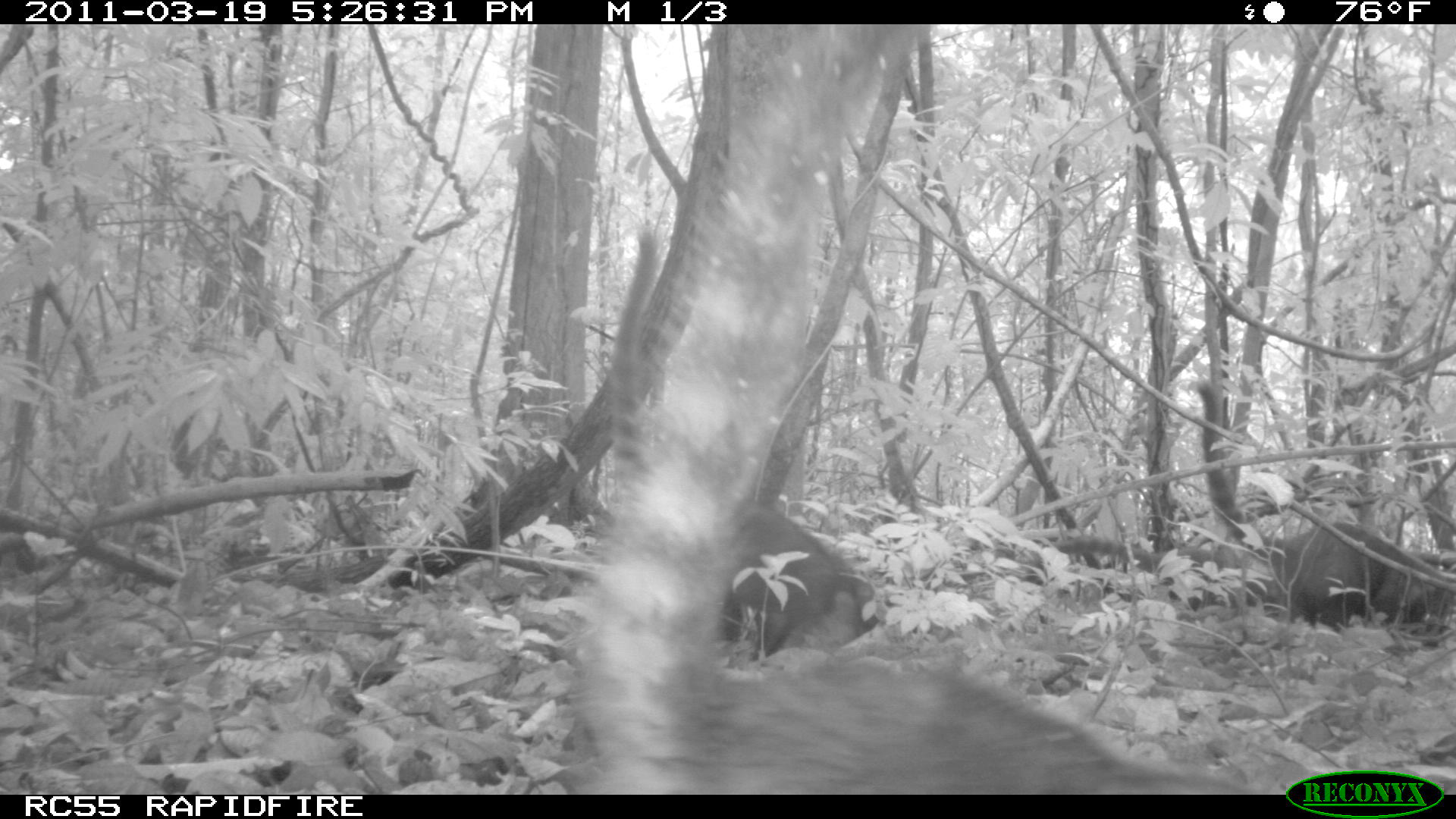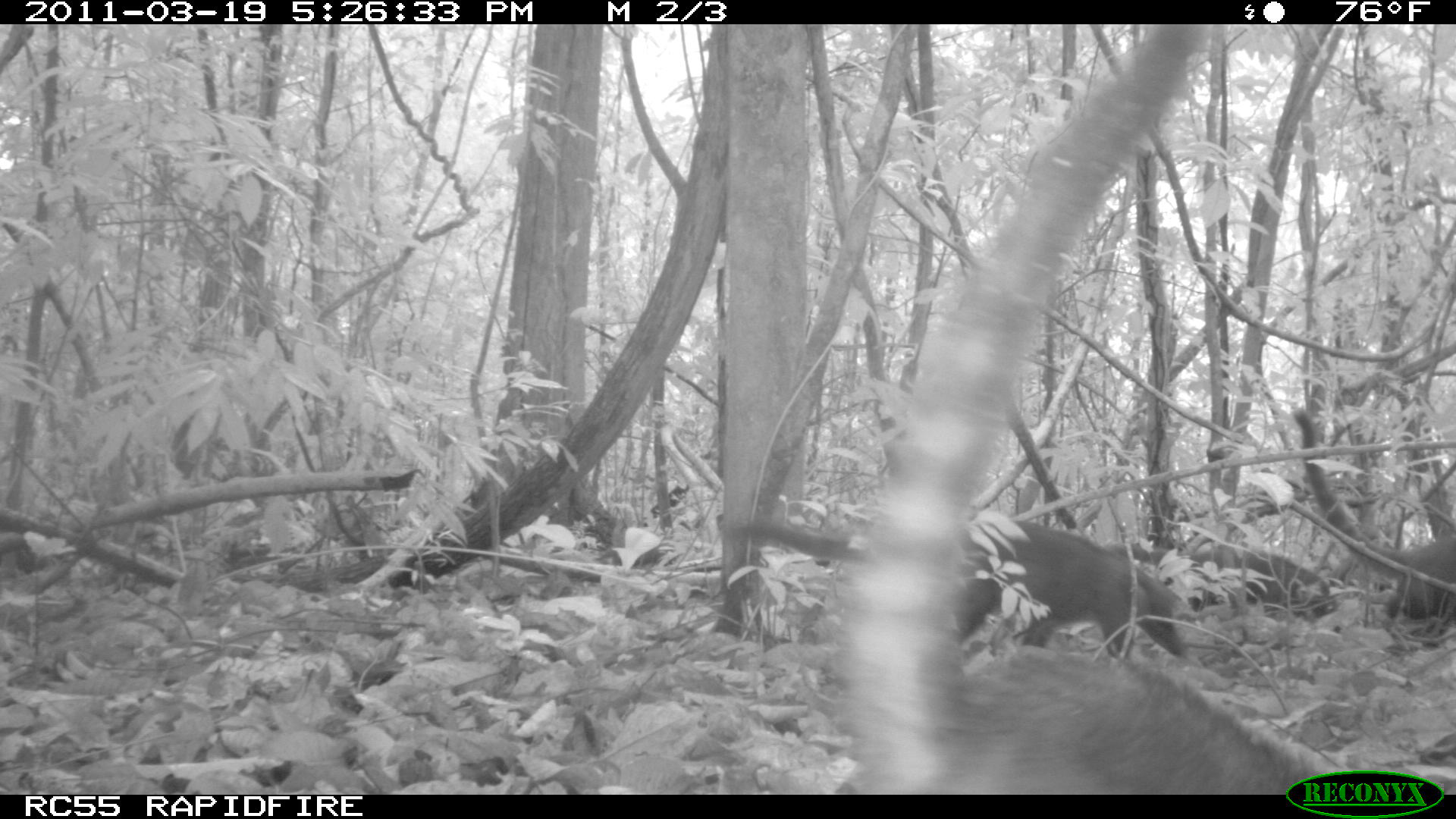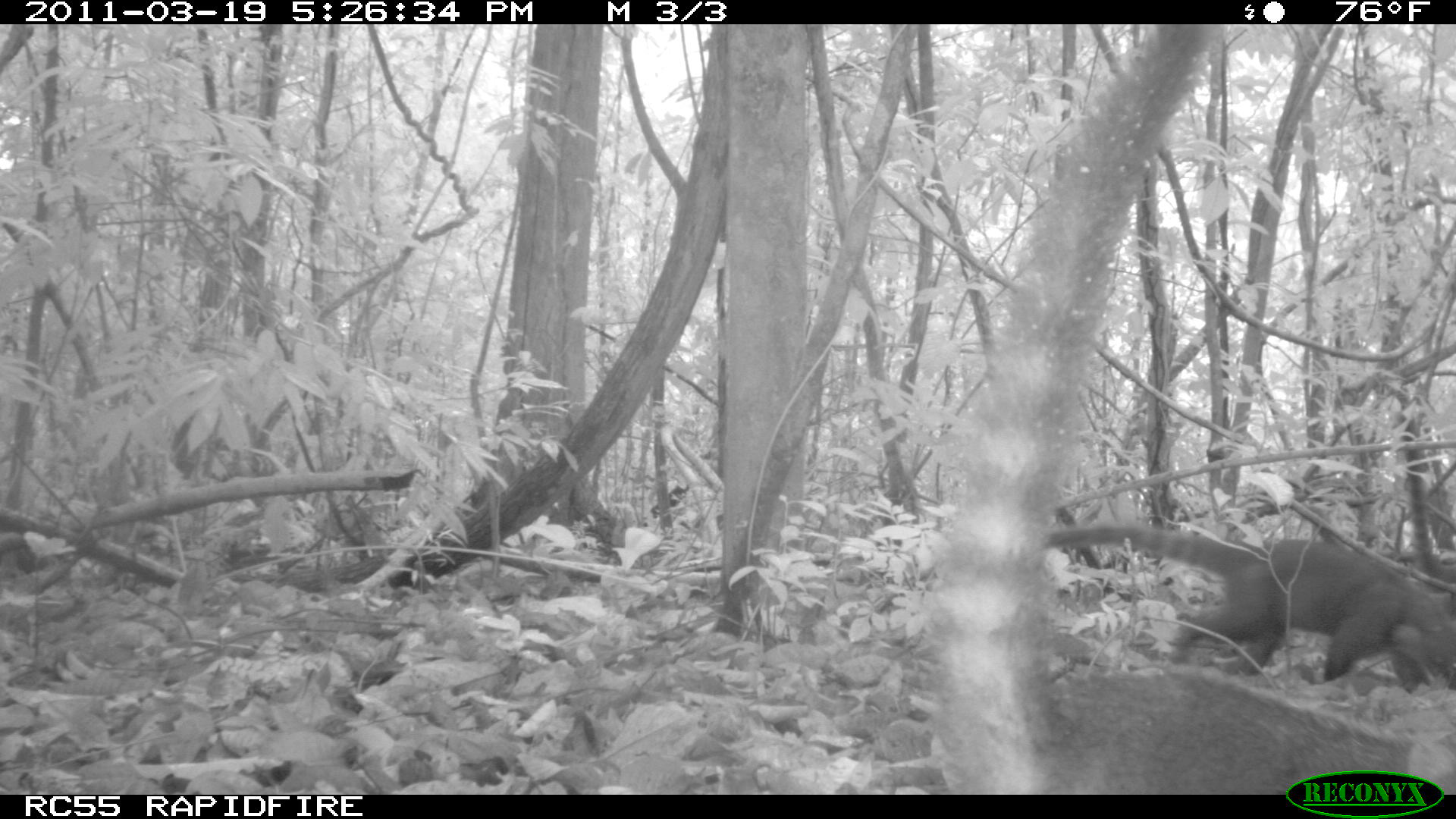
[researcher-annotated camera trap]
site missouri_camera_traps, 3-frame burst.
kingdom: Animalia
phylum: Chordata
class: Mammalia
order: Carnivora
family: Procyonidae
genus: Nasua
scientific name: Nasua narica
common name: white-nosed coati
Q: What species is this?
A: White-nosed coati (Nasua narica).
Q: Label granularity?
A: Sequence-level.